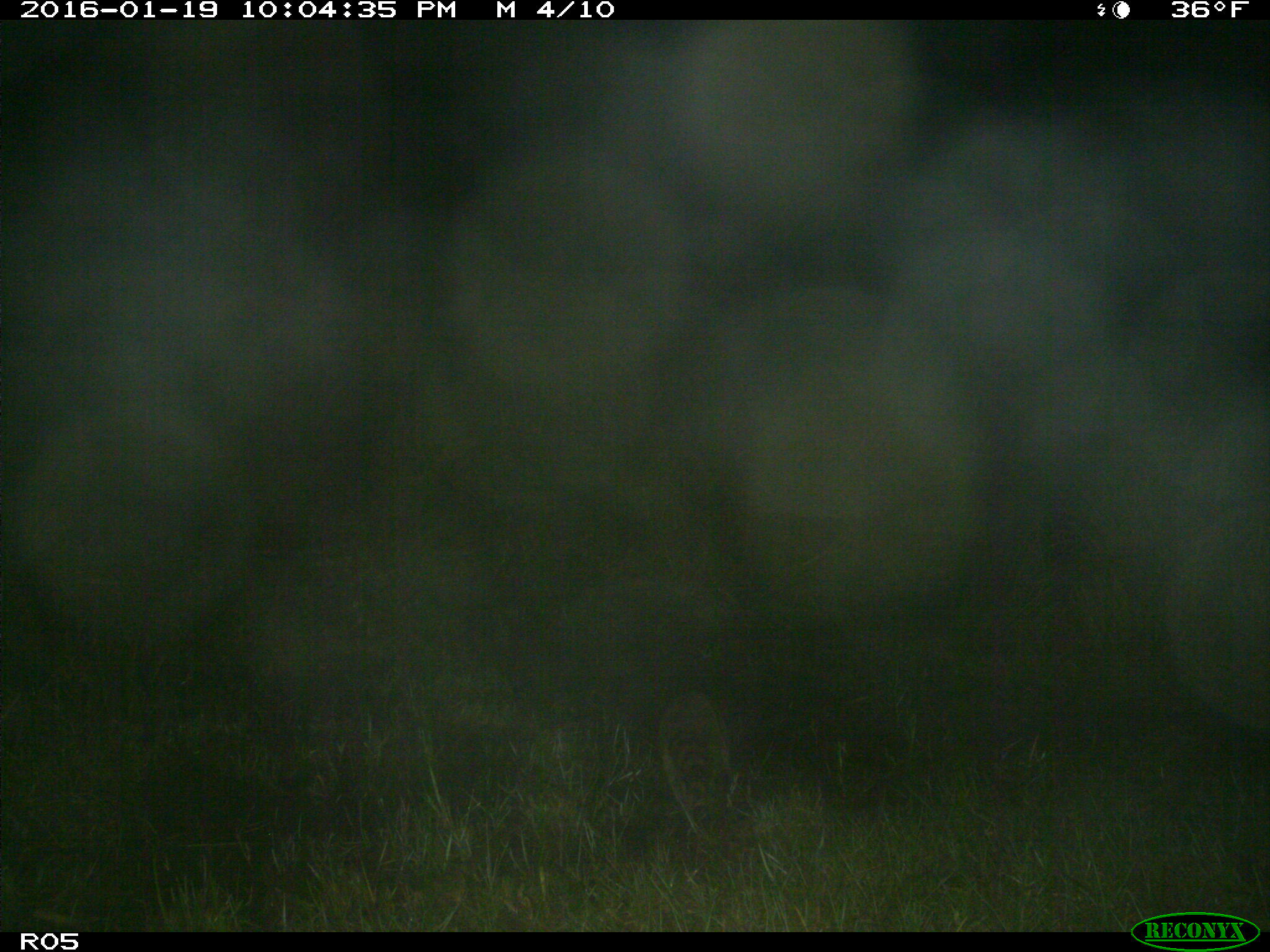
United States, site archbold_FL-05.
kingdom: Animalia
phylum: Chordata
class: Mammalia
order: Carnivora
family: Procyonidae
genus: Procyon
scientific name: Procyon lotor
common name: common raccoon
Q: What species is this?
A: Procyon lotor (common raccoon).